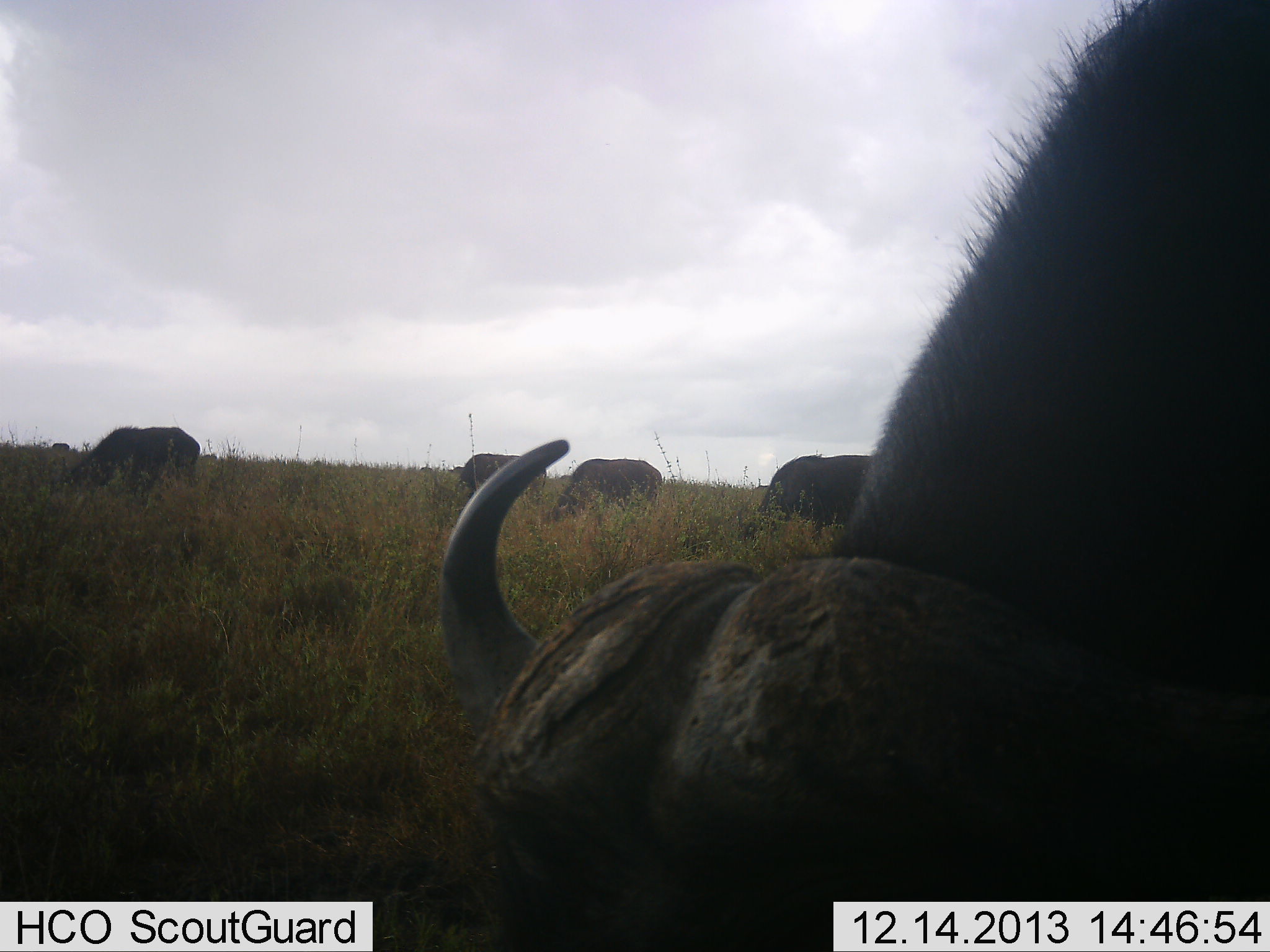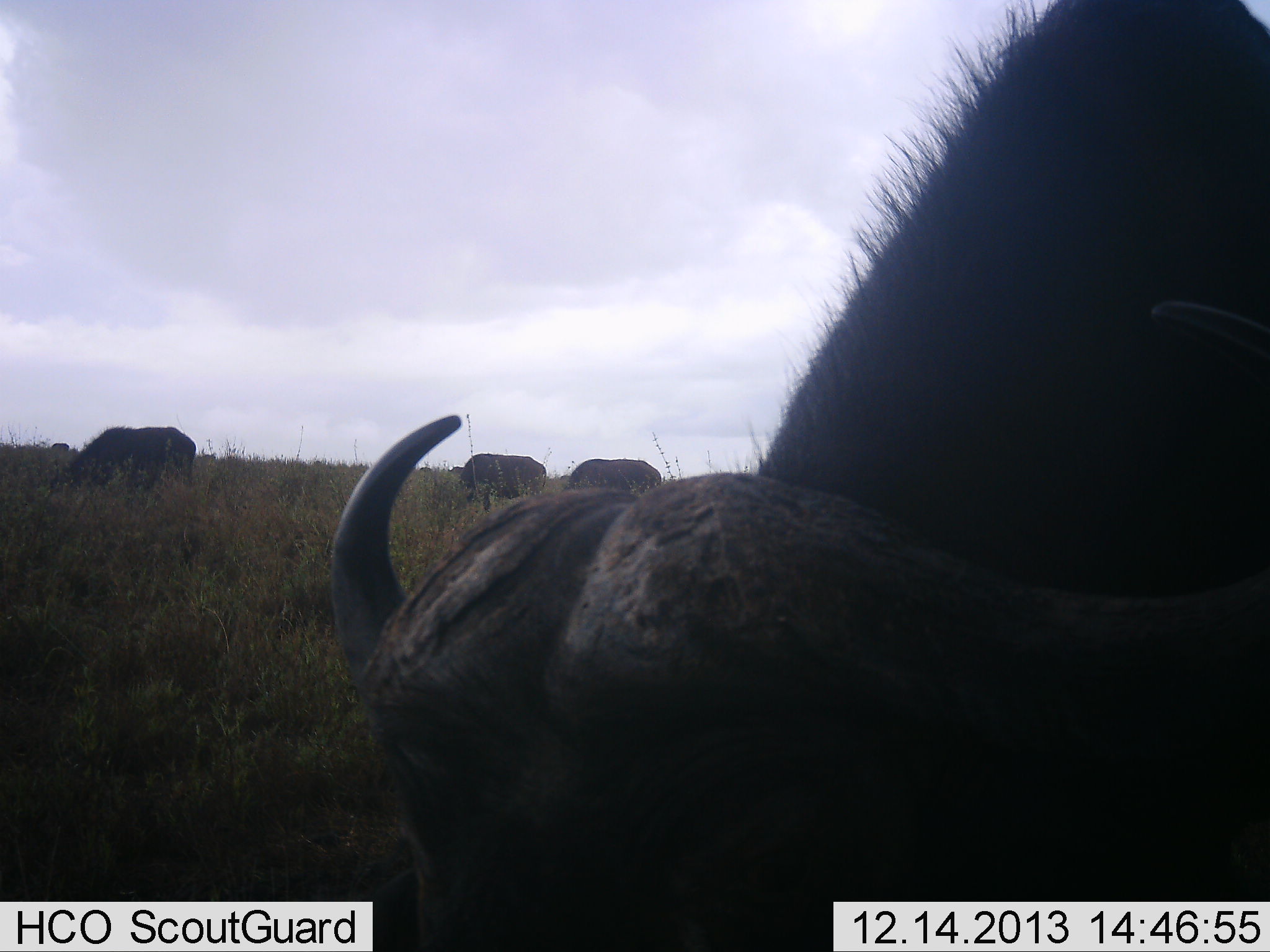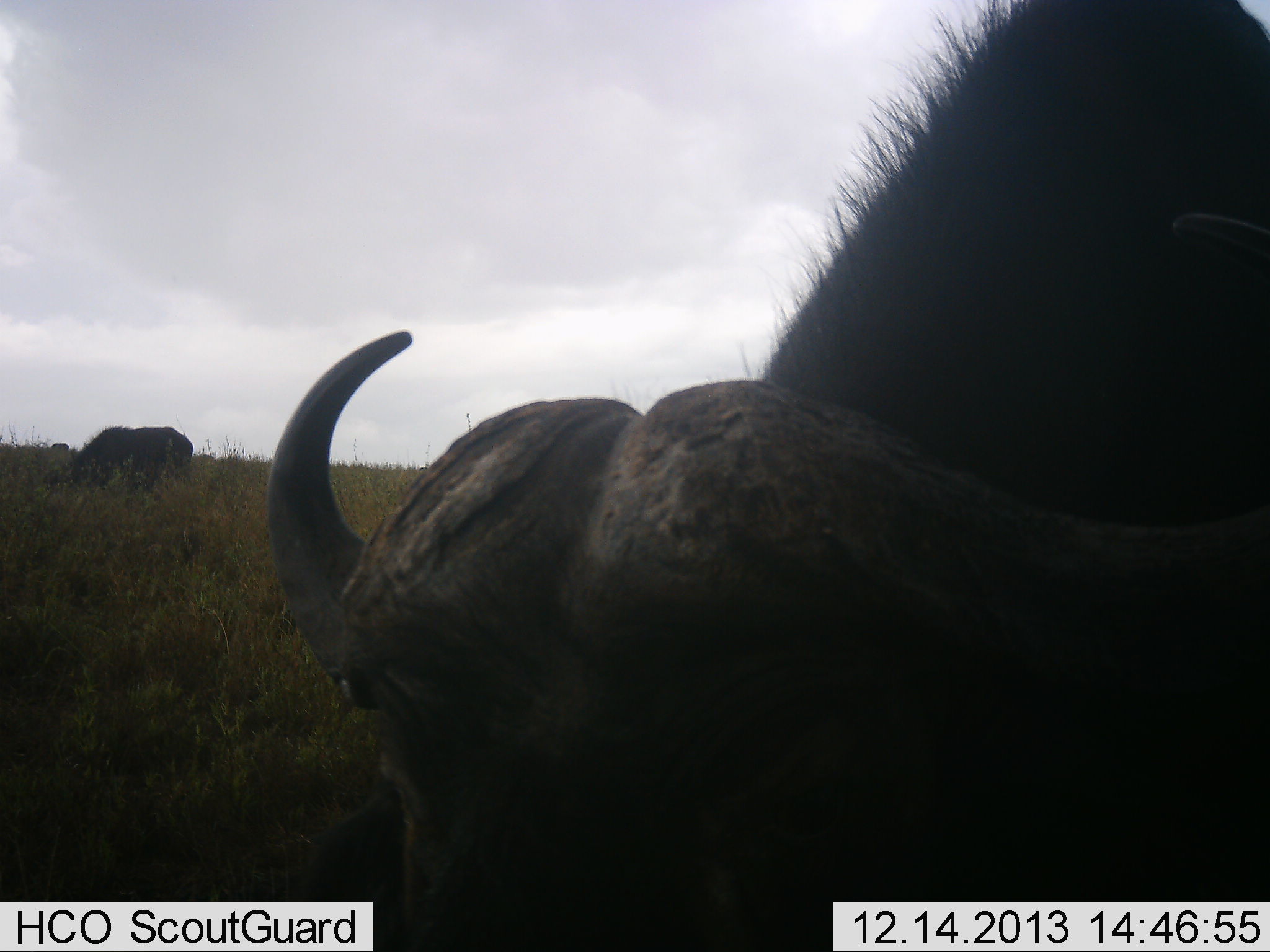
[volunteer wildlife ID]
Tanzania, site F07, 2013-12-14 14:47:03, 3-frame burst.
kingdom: Animalia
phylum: Chordata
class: Mammalia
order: Artiodactyla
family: Bovidae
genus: Syncerus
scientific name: Syncerus caffer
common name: cape buffalo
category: buffalo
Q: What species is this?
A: Buffalo (cape buffalo) (Syncerus caffer).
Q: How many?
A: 5.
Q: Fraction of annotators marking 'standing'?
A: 40%.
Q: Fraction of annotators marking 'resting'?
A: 0%.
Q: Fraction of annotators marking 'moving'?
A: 0%.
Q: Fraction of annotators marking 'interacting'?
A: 0%.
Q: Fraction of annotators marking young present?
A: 0%.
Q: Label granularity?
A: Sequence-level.